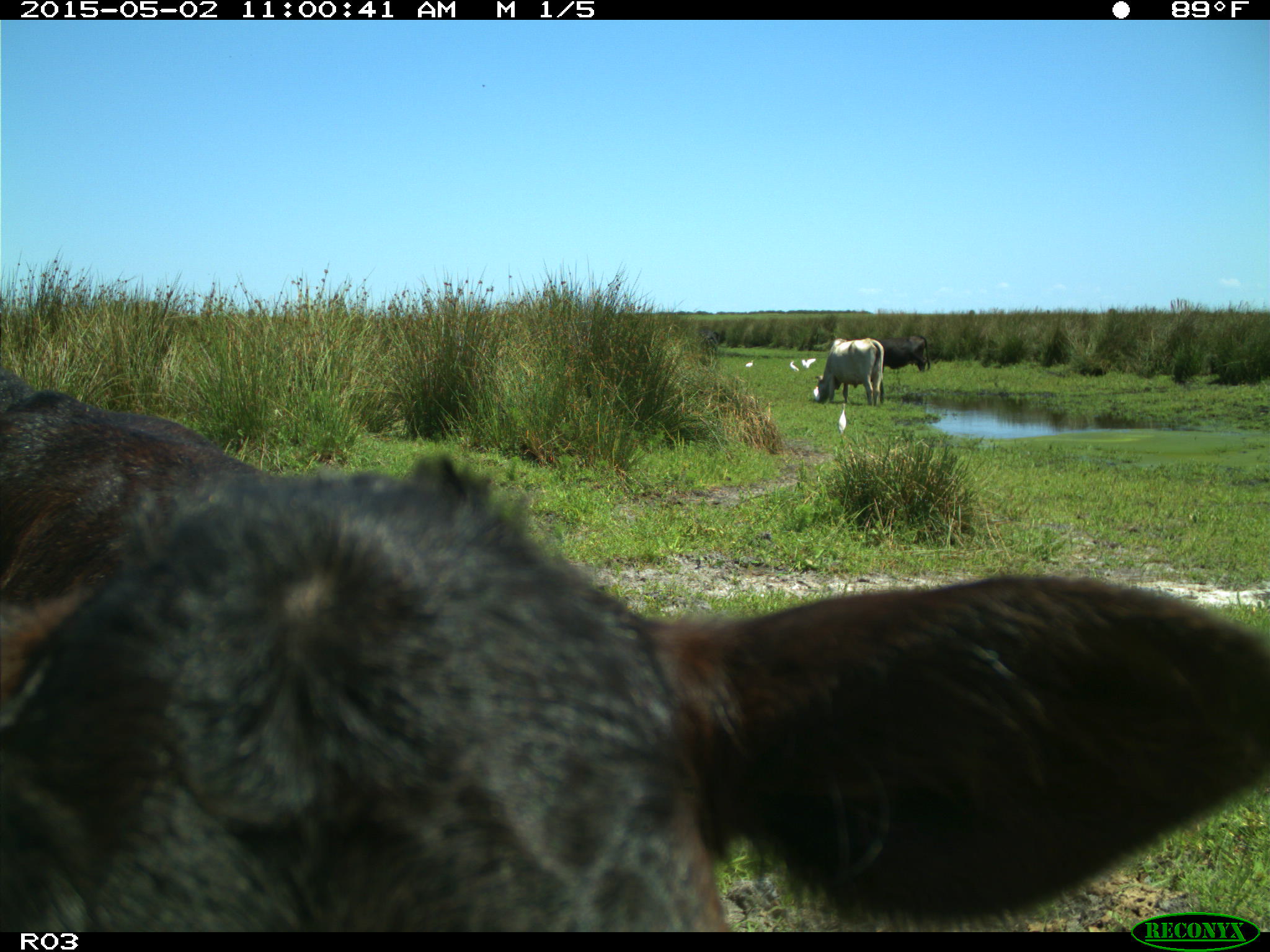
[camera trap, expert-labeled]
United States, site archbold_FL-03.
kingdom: Animalia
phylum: Chordata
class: Mammalia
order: Artiodactyla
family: Bovidae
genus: Bos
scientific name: Bos taurus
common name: domestic cow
Bos taurus (domestic cow).